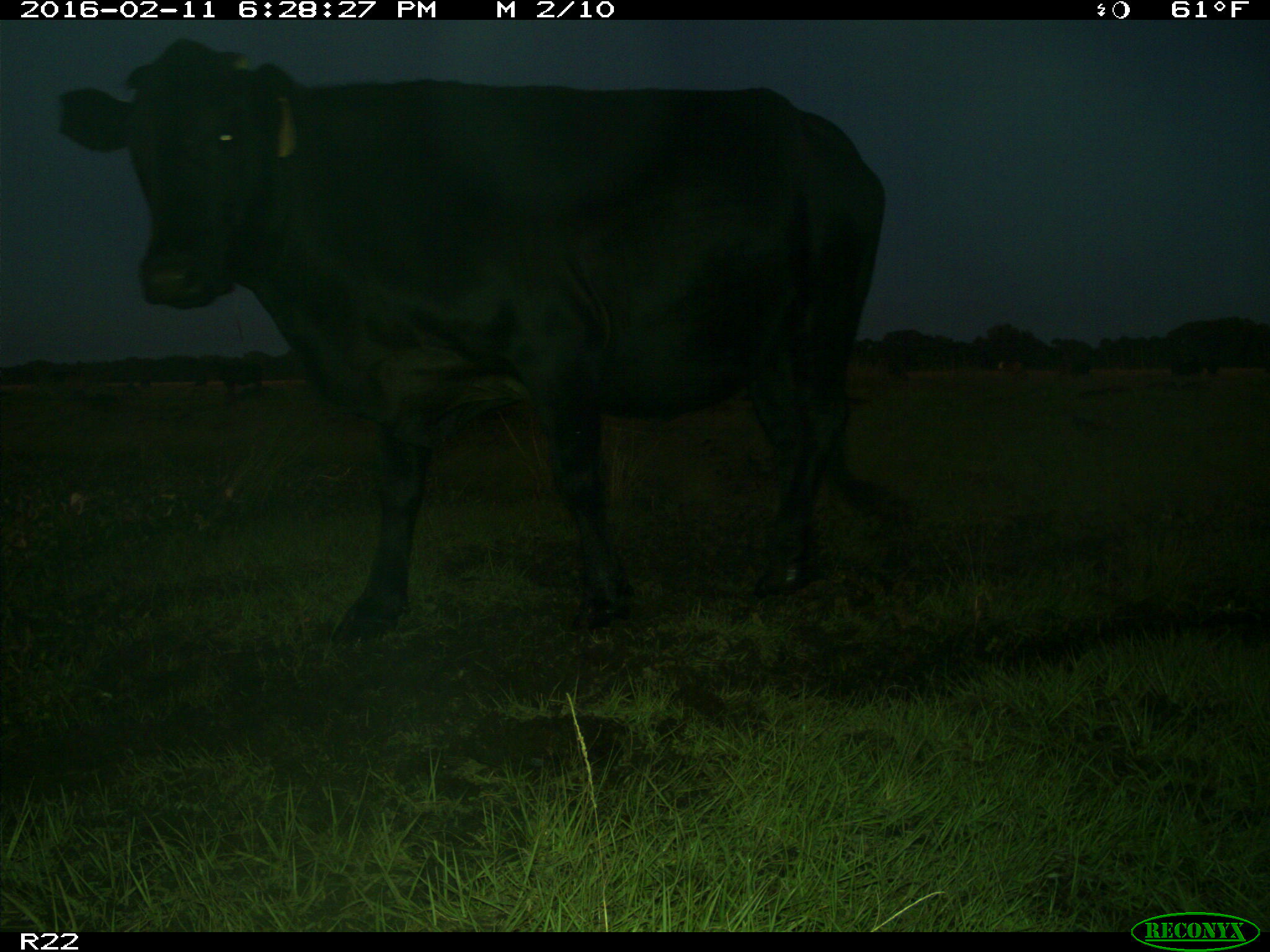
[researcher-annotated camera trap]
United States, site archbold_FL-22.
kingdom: Animalia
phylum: Chordata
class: Mammalia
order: Artiodactyla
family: Bovidae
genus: Bos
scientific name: Bos taurus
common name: domestic cow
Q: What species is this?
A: Bos taurus (domestic cow).